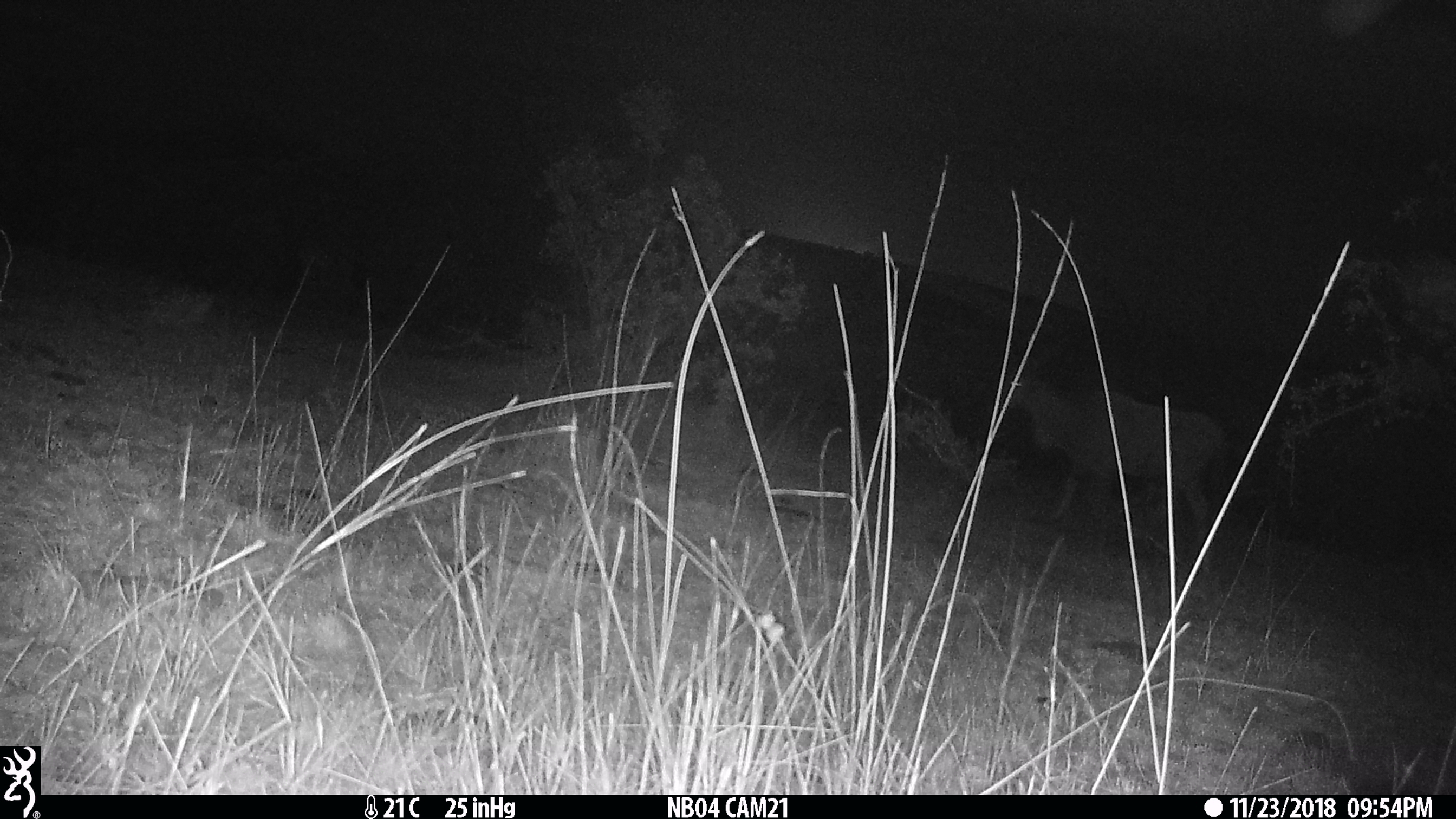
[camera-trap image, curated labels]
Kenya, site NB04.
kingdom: Animalia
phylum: Chordata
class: Mammalia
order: Artiodactyla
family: Bovidae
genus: Tragelaphus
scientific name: Tragelaphus oryx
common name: eland